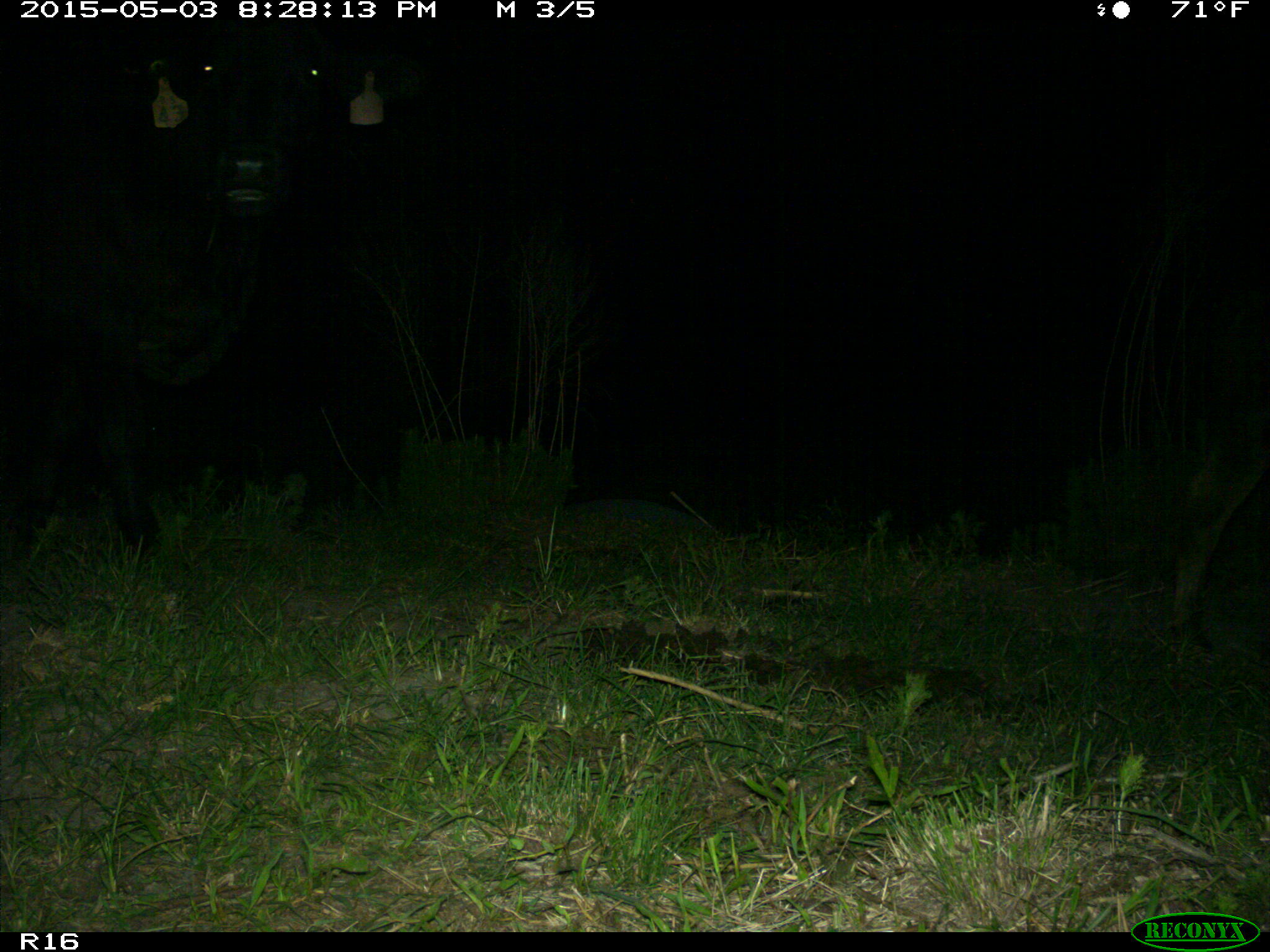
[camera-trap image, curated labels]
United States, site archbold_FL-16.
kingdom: Animalia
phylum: Chordata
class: Mammalia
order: Artiodactyla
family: Bovidae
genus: Bos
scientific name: Bos taurus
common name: domestic cow